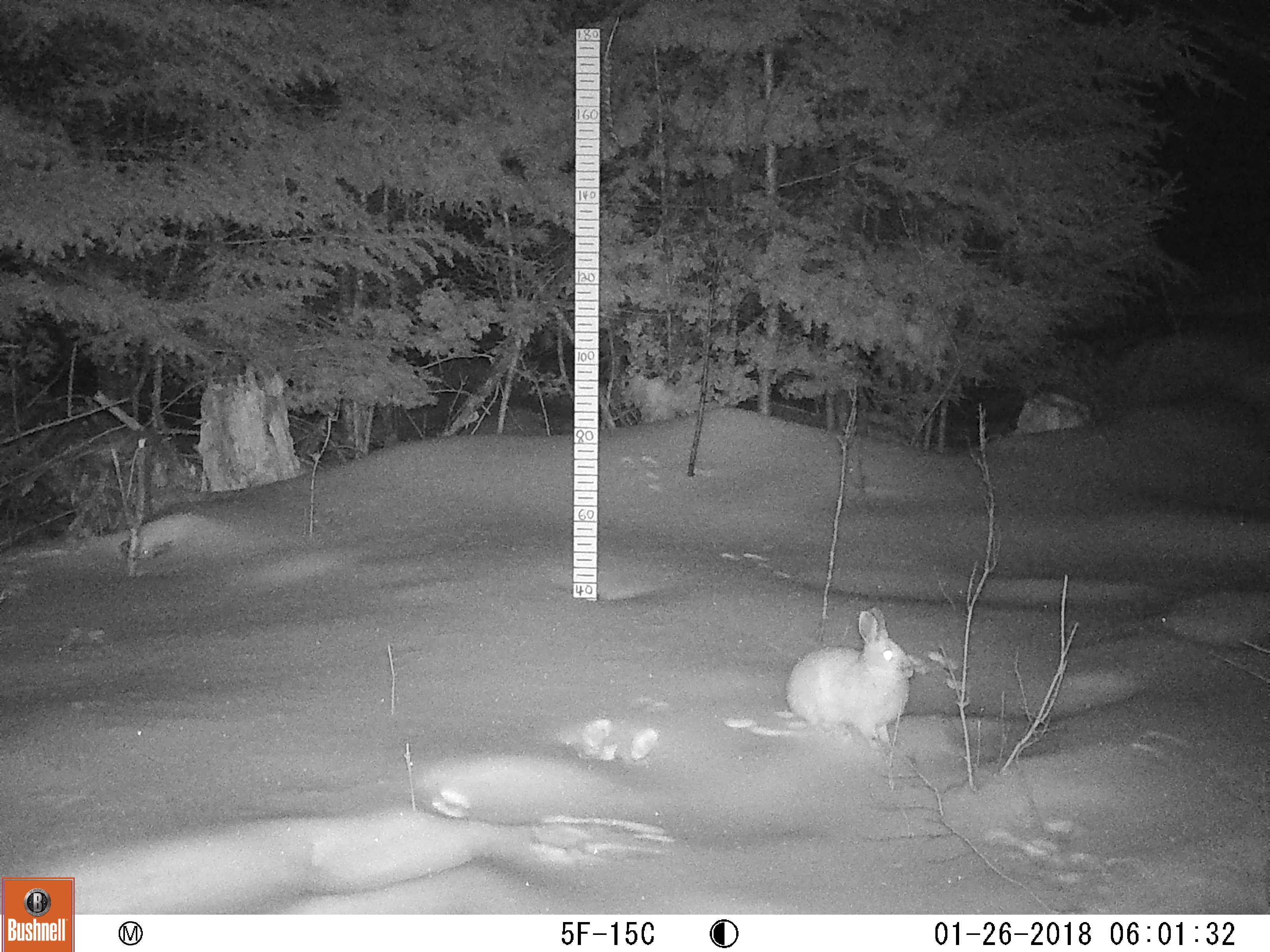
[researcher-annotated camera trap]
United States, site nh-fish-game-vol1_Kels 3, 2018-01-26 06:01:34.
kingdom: Animalia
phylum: Chordata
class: Mammalia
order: Lagomorpha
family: Leporidae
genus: Lepus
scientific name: Lepus americanus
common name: snowshoe hare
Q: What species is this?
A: Snowshoe hare (Lepus americanus).